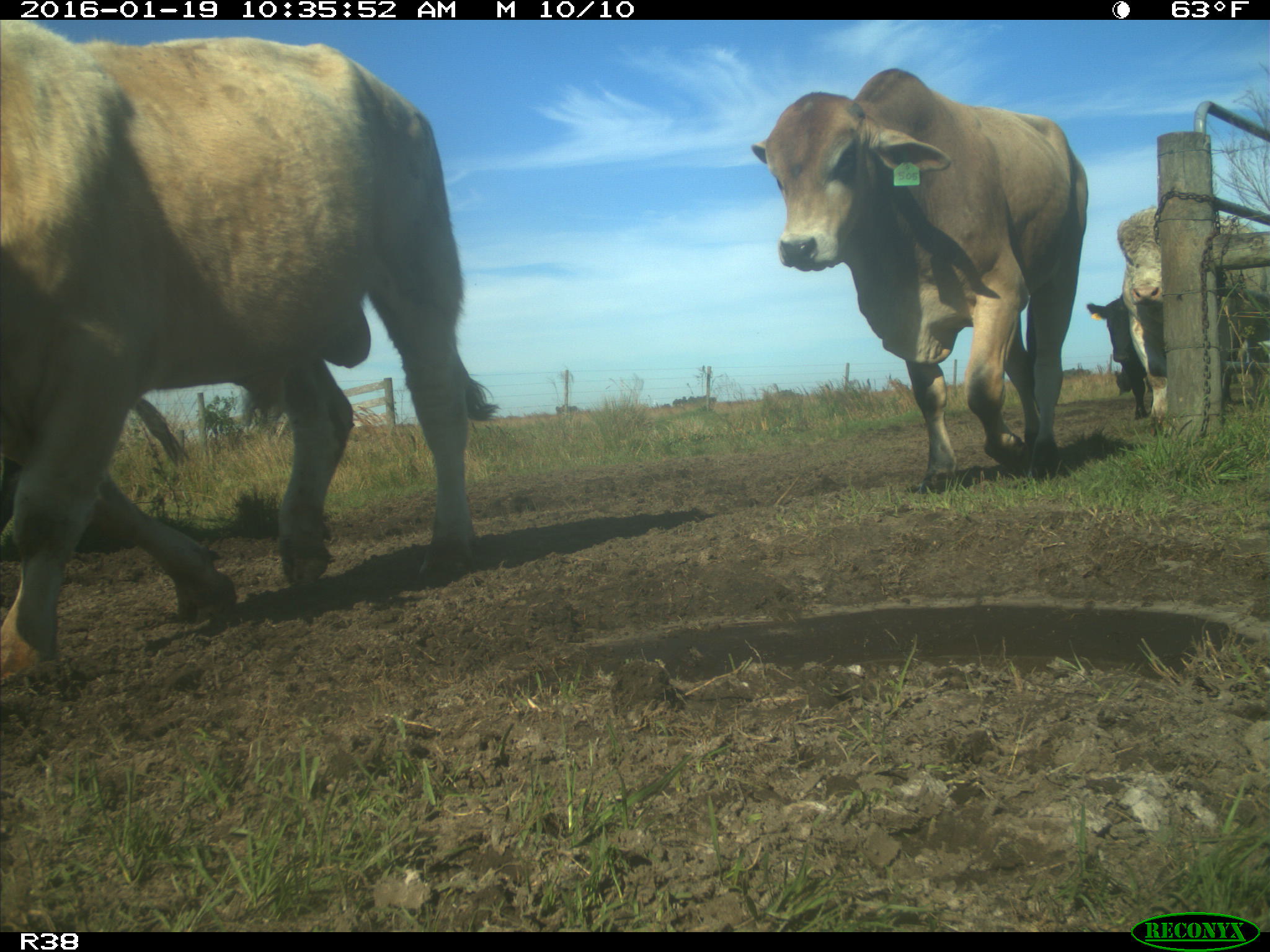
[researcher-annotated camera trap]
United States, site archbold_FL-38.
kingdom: Animalia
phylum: Chordata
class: Mammalia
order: Artiodactyla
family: Bovidae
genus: Bos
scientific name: Bos taurus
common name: domestic cow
Bos taurus (domestic cow).